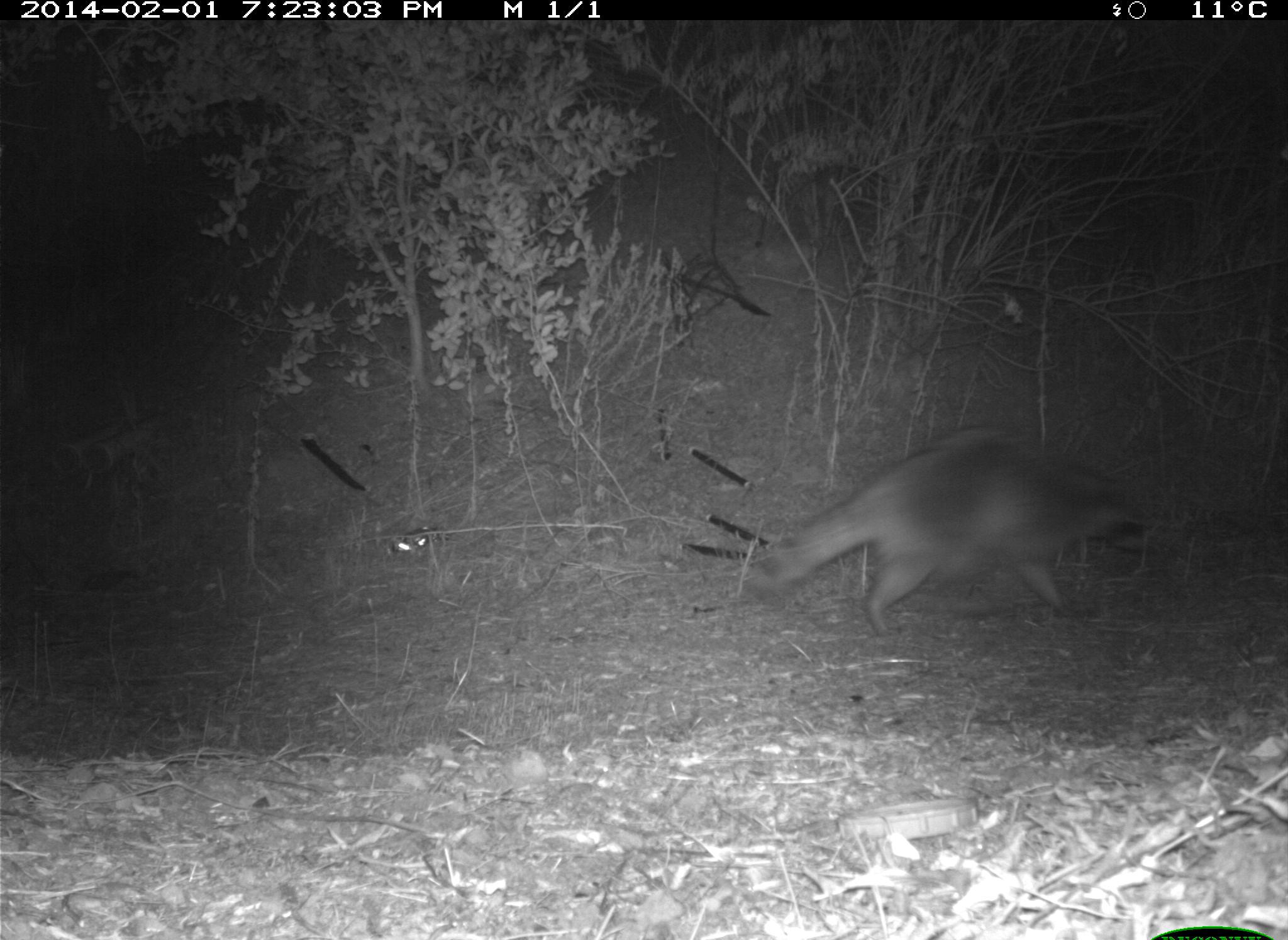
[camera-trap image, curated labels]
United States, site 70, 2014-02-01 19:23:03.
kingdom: Animalia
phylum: Chordata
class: Mammalia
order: Carnivora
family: Procyonidae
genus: Procyon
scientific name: Procyon lotor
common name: raccoon